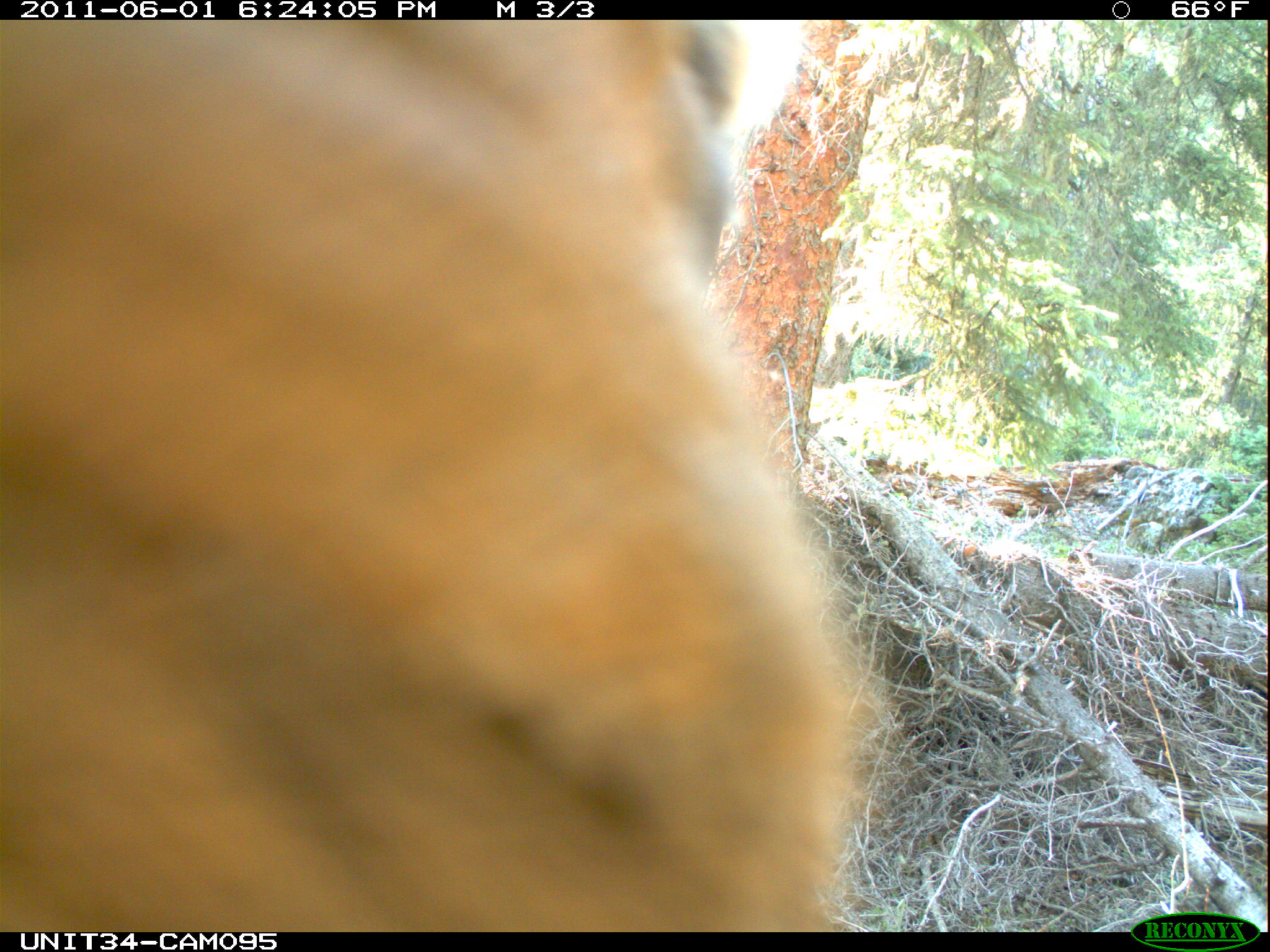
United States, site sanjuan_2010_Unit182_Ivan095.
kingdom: Animalia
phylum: Chordata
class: Mammalia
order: Artiodactyla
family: Cervidae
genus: Cervus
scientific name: Cervus elaphus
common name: red deer